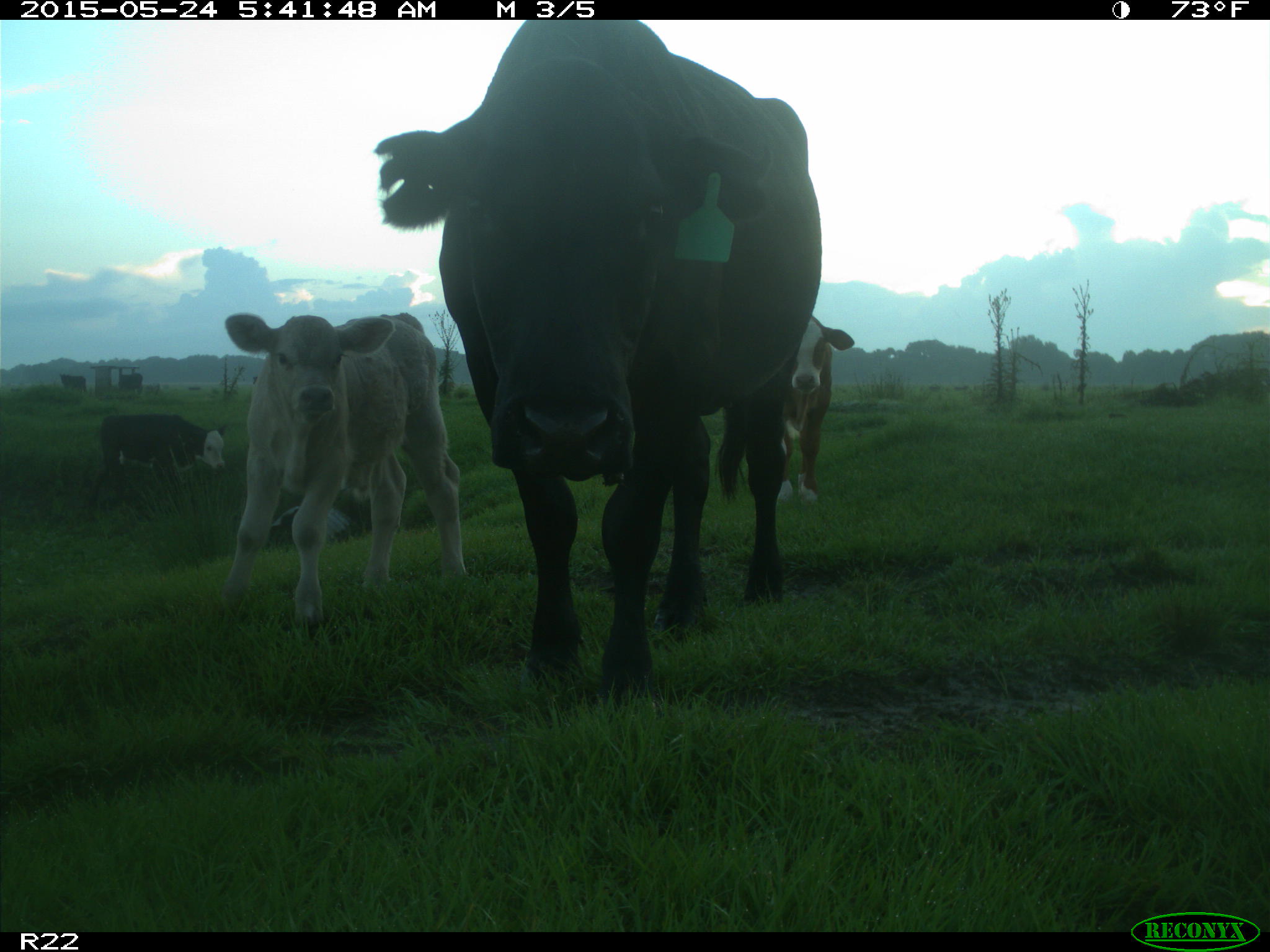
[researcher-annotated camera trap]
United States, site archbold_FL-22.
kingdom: Animalia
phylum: Chordata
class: Mammalia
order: Artiodactyla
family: Bovidae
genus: Bos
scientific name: Bos taurus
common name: domestic cow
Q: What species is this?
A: Bos taurus (domestic cow).